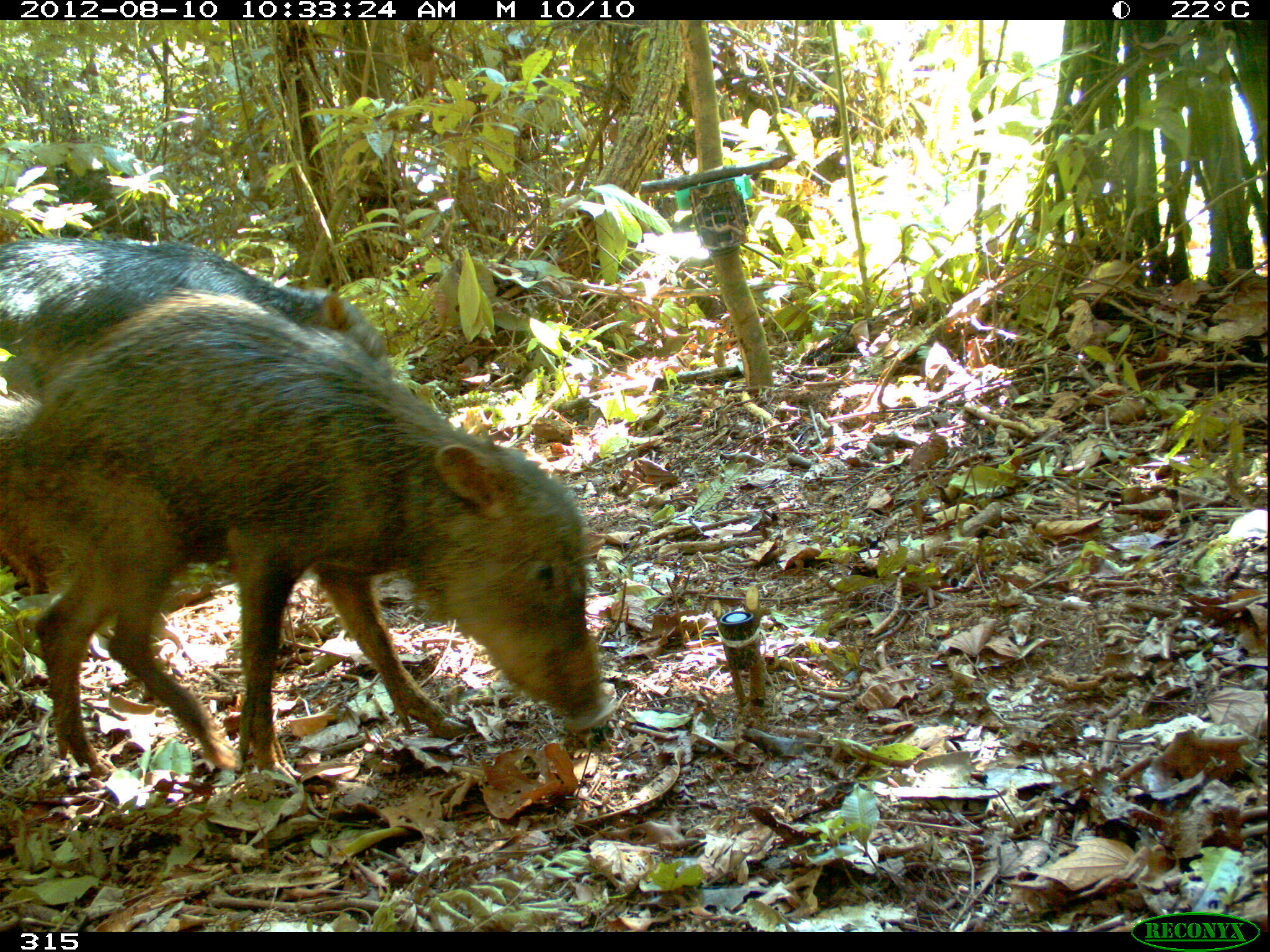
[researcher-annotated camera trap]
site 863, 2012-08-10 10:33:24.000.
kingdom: Animalia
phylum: Chordata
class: Mammalia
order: Artiodactyla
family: Tayassuidae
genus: Tayassu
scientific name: Tayassu pecari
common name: white-lipped peccary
Tayassu pecari (white-lipped peccary).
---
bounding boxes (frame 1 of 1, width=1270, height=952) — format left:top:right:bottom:
tayassu pecari: 0:291:614:782; 0:236:388:393; 0:159:130:231